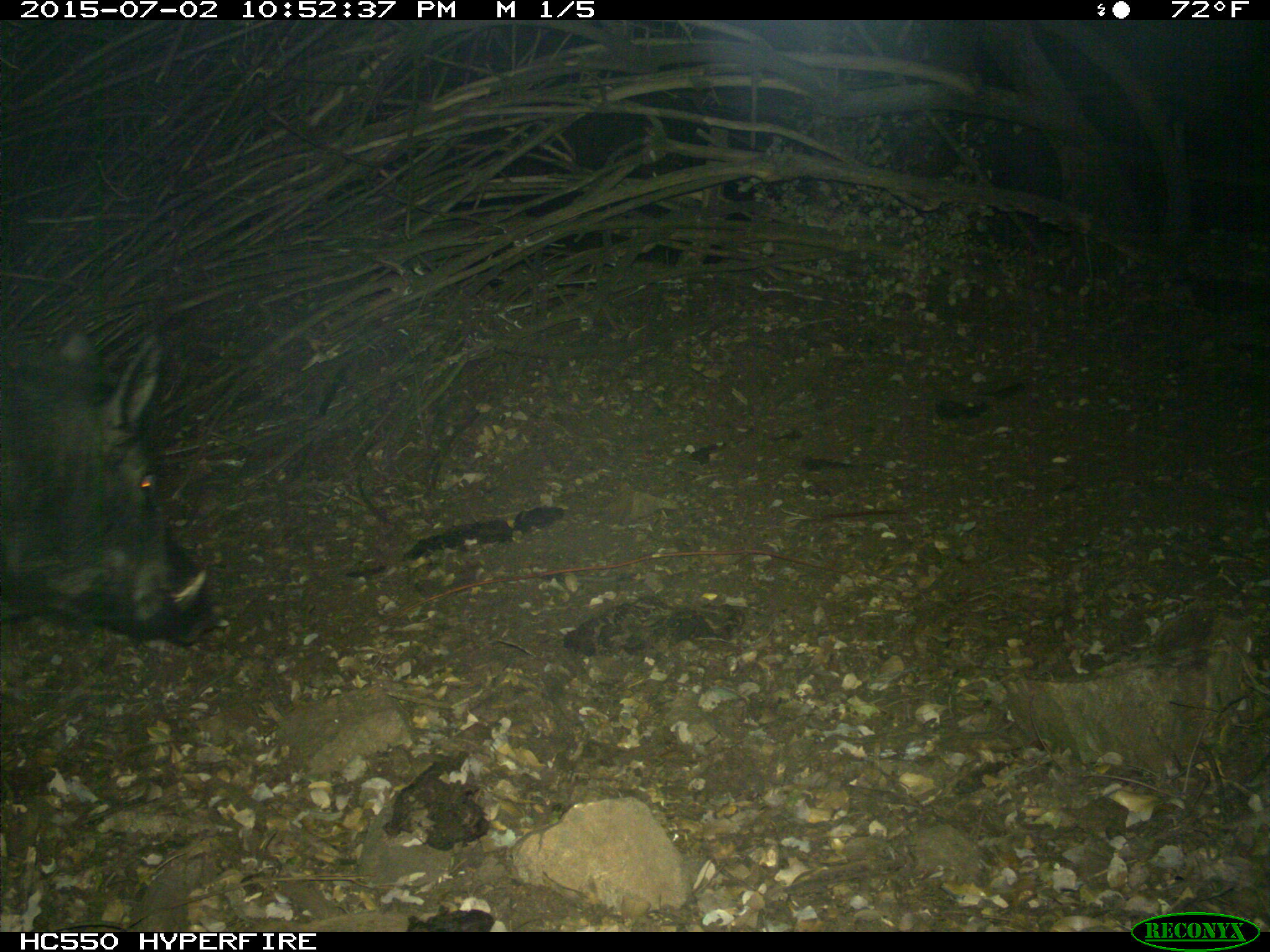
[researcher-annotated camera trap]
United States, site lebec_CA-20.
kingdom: Animalia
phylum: Chordata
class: Mammalia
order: Artiodactyla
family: Suidae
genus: Sus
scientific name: Sus scrofa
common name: wild boar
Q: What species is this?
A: Sus scrofa (wild boar).